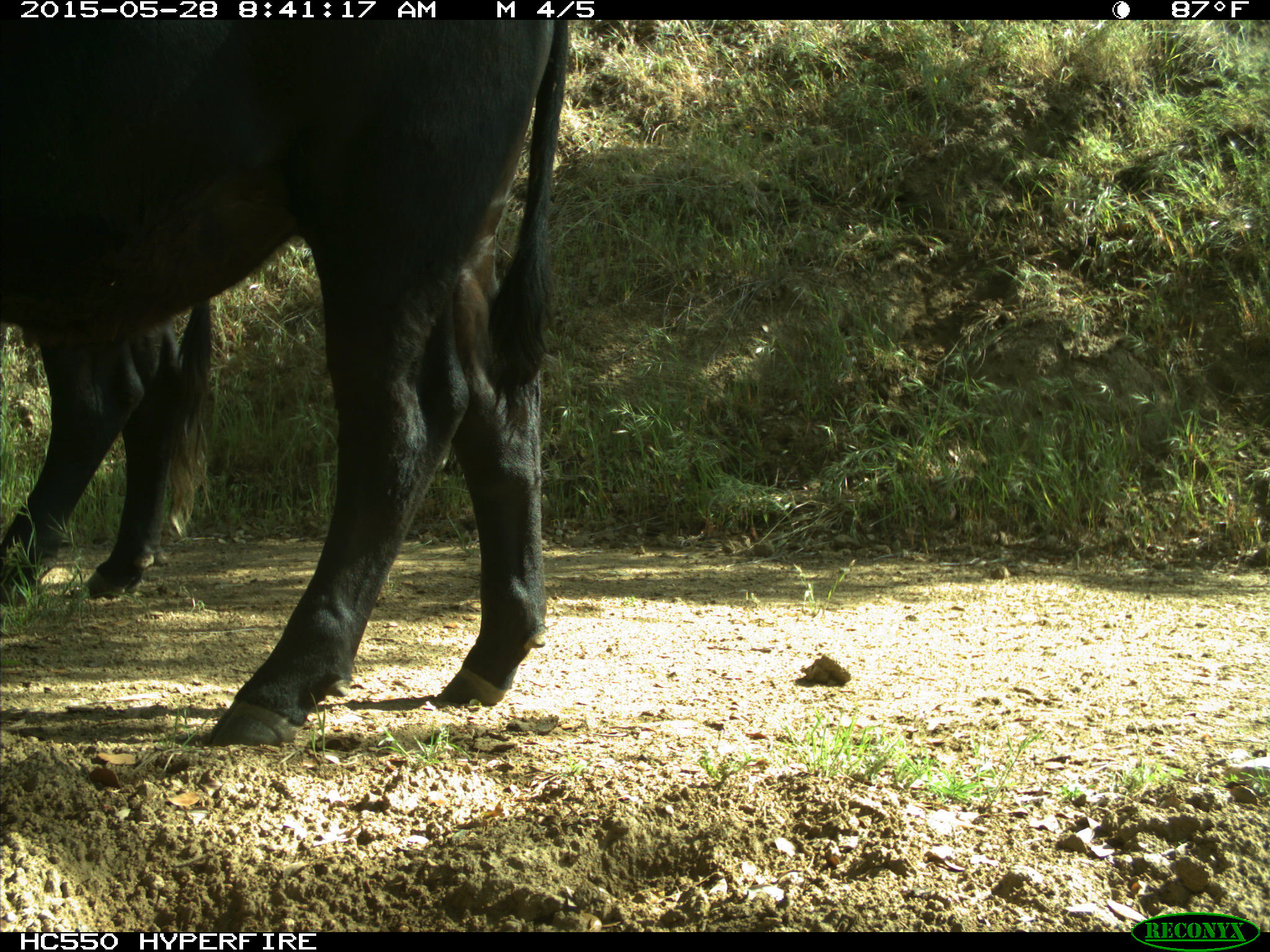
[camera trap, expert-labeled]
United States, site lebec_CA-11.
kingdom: Animalia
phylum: Chordata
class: Mammalia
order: Artiodactyla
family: Bovidae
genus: Bos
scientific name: Bos taurus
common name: domestic cow